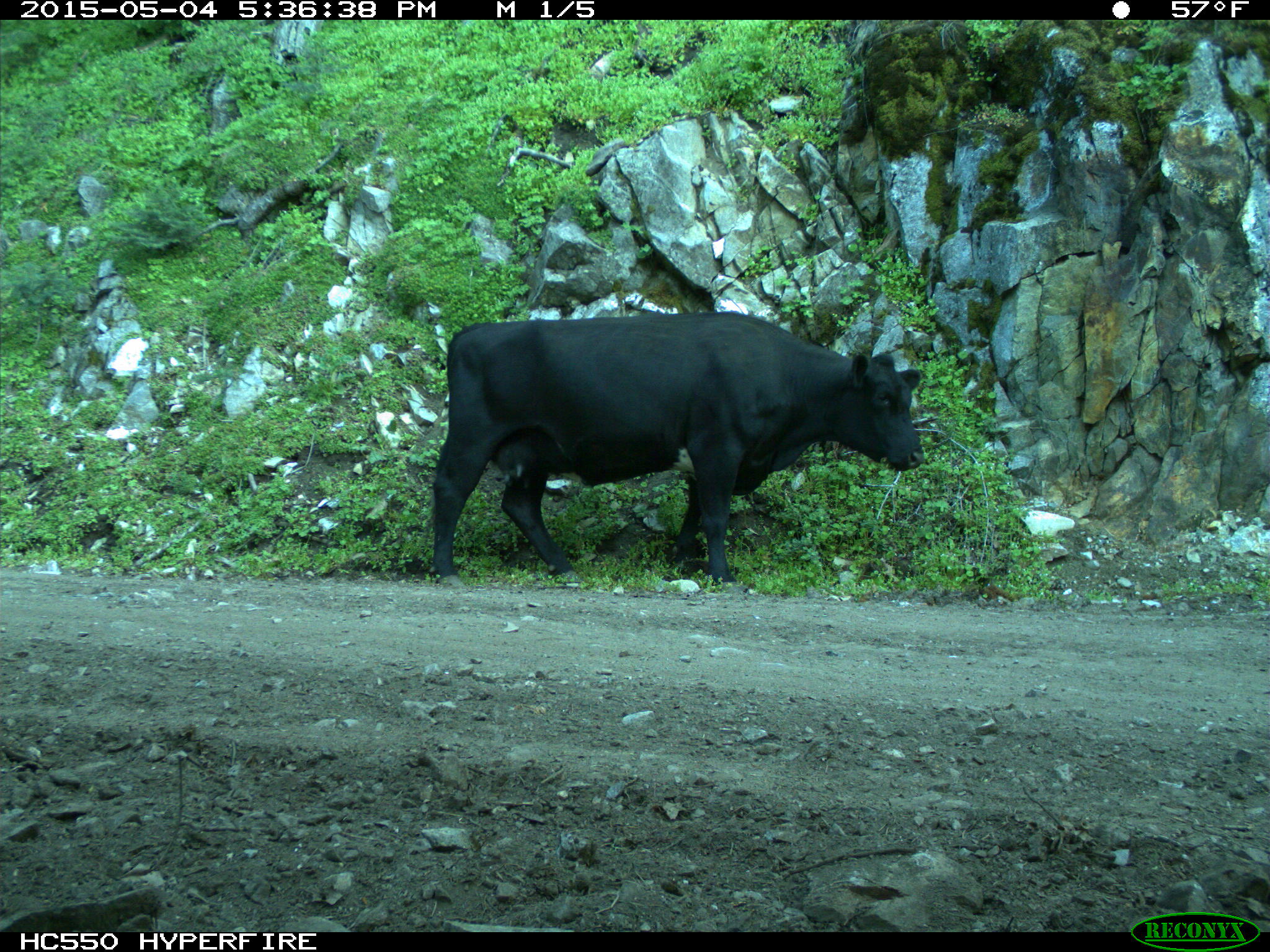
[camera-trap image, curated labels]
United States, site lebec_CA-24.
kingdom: Animalia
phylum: Chordata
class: Mammalia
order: Artiodactyla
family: Bovidae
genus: Bos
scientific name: Bos taurus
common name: domestic cow